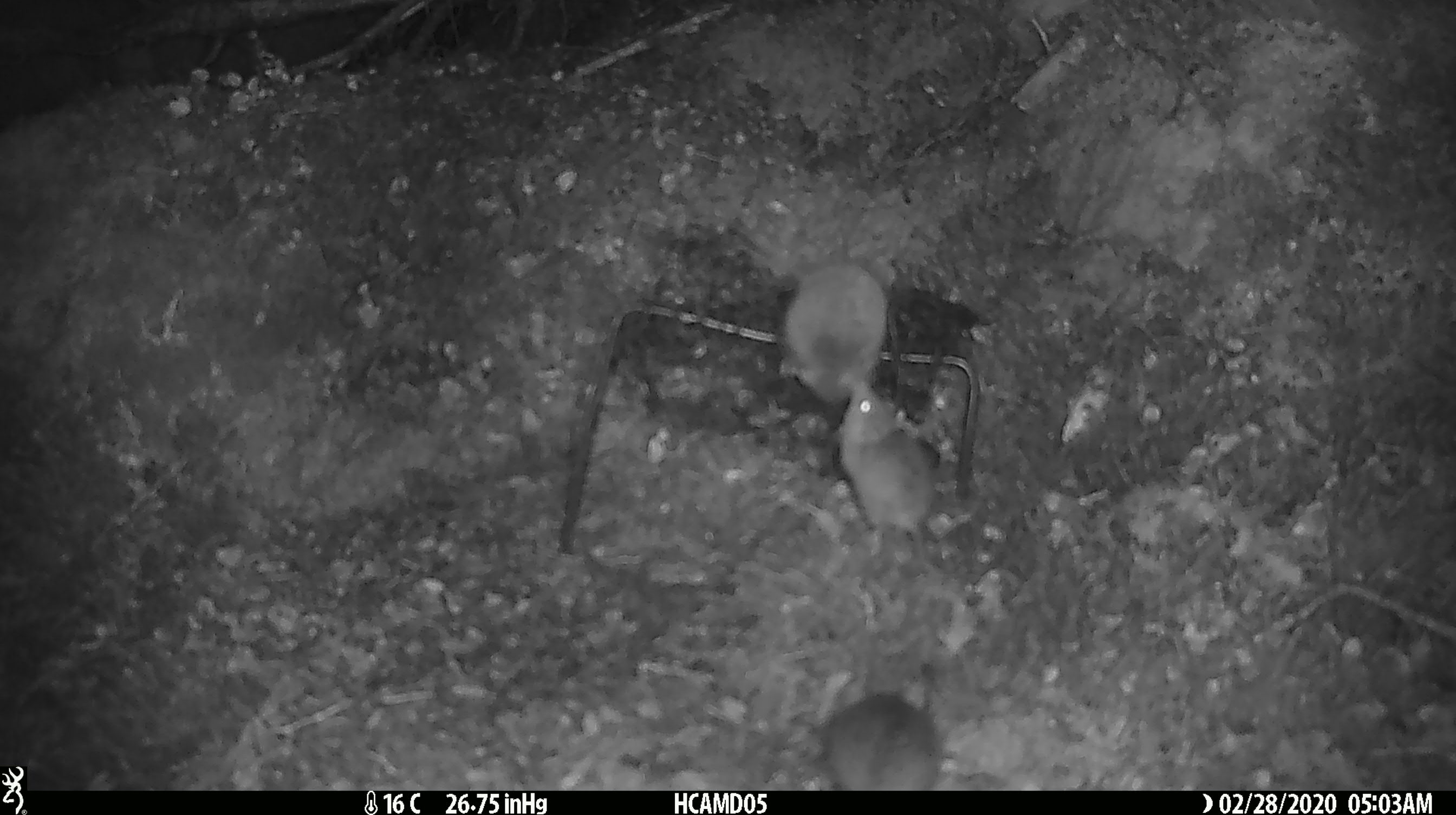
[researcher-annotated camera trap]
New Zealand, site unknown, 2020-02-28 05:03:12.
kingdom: Animalia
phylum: Chordata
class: Mammalia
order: Rodentia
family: Muridae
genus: Mus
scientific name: Mus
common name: mouse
Mouse (Mus).